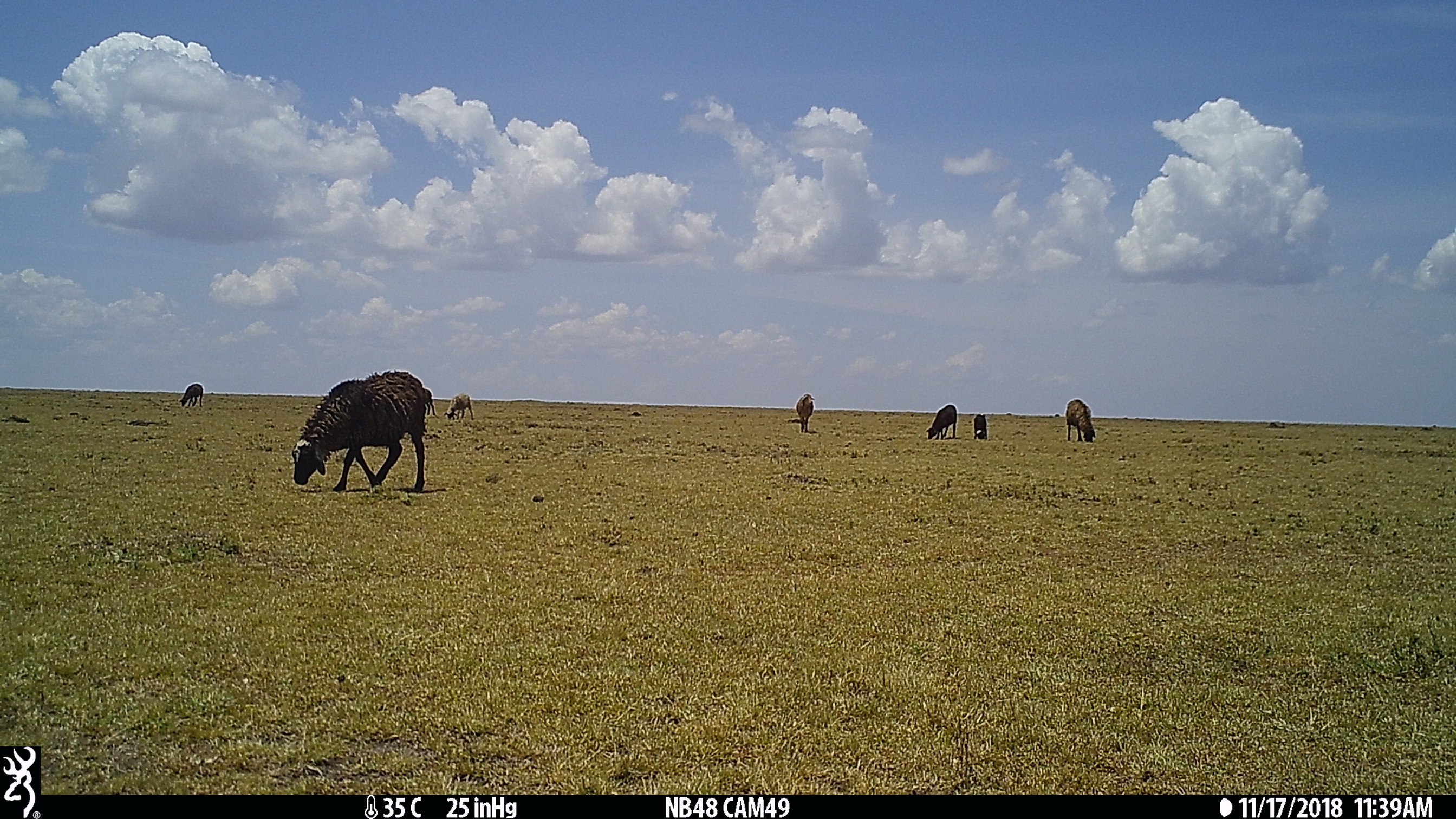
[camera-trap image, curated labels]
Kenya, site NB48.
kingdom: Animalia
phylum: Chordata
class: Mammalia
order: Artiodactyla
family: Bovidae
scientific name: Bovidae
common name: sheep or goat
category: shoat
Shoat (sheep or goat) (Bovidae).